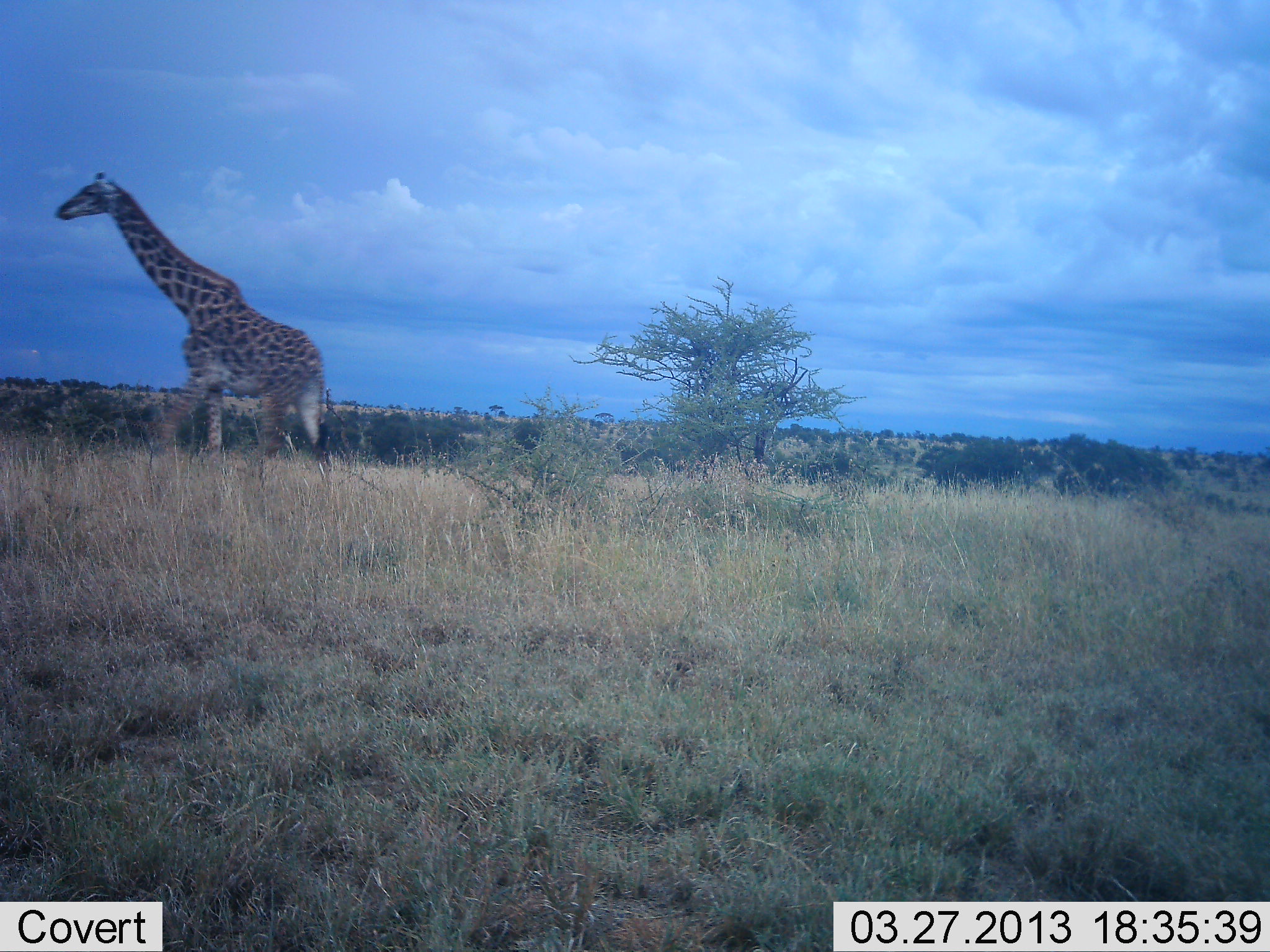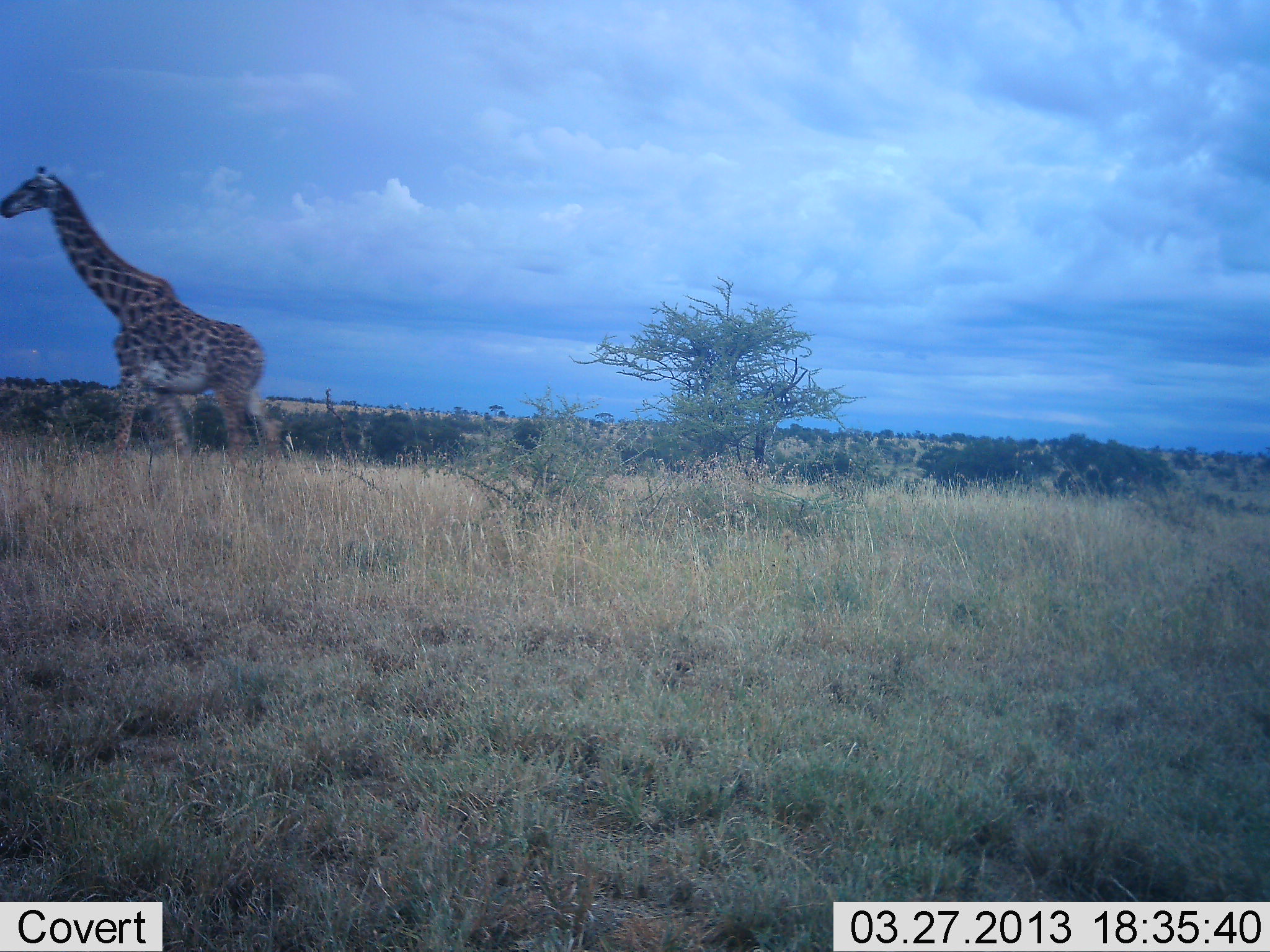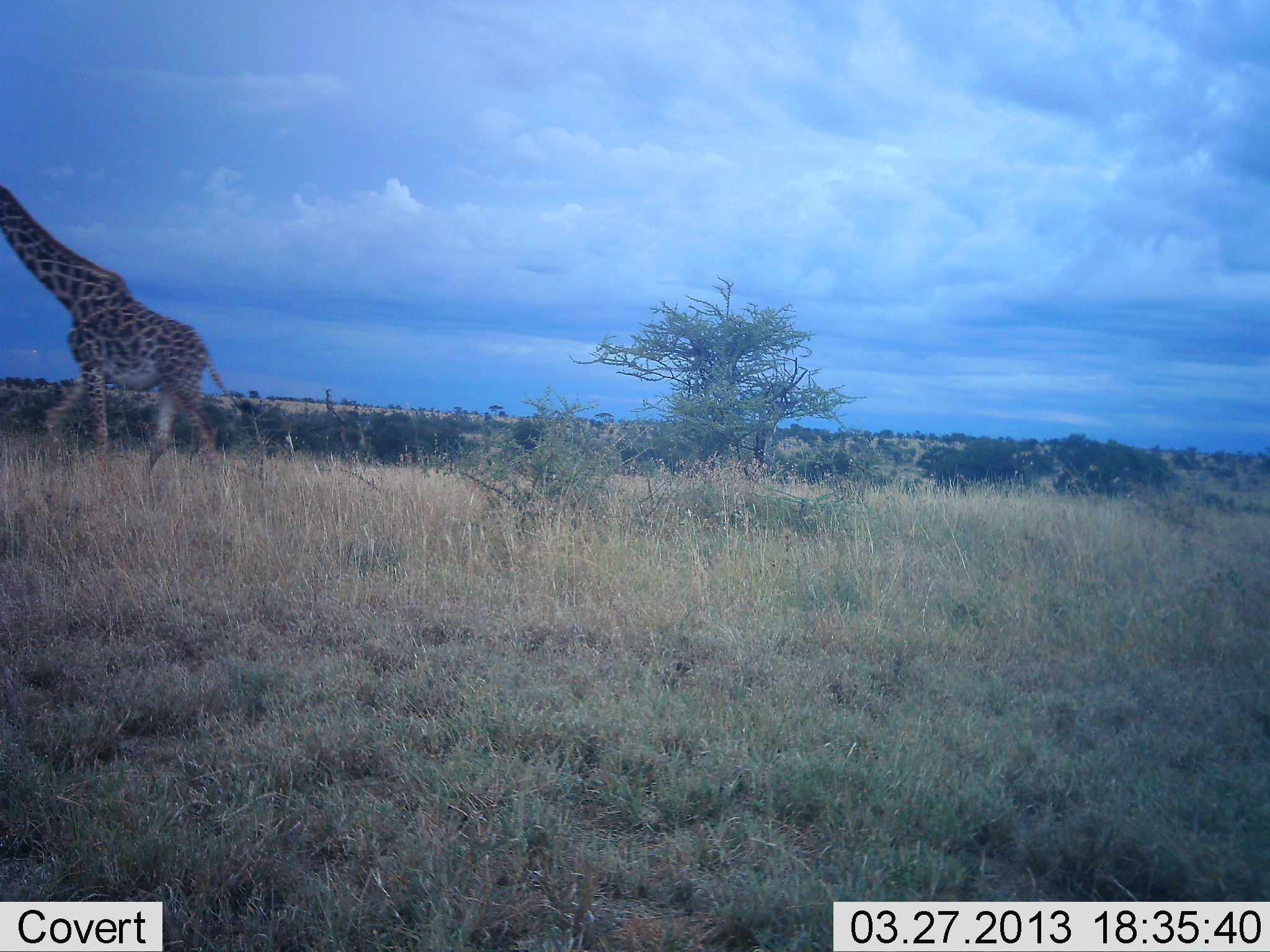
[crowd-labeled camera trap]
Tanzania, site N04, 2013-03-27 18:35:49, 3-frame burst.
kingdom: Animalia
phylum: Chordata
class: Mammalia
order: Artiodactyla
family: Giraffidae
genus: Giraffa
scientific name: Giraffa camelopardalis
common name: giraffe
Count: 1.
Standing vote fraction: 9%.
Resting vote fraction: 0%.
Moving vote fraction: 91%.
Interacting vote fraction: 0%.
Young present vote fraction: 0%.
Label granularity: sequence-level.